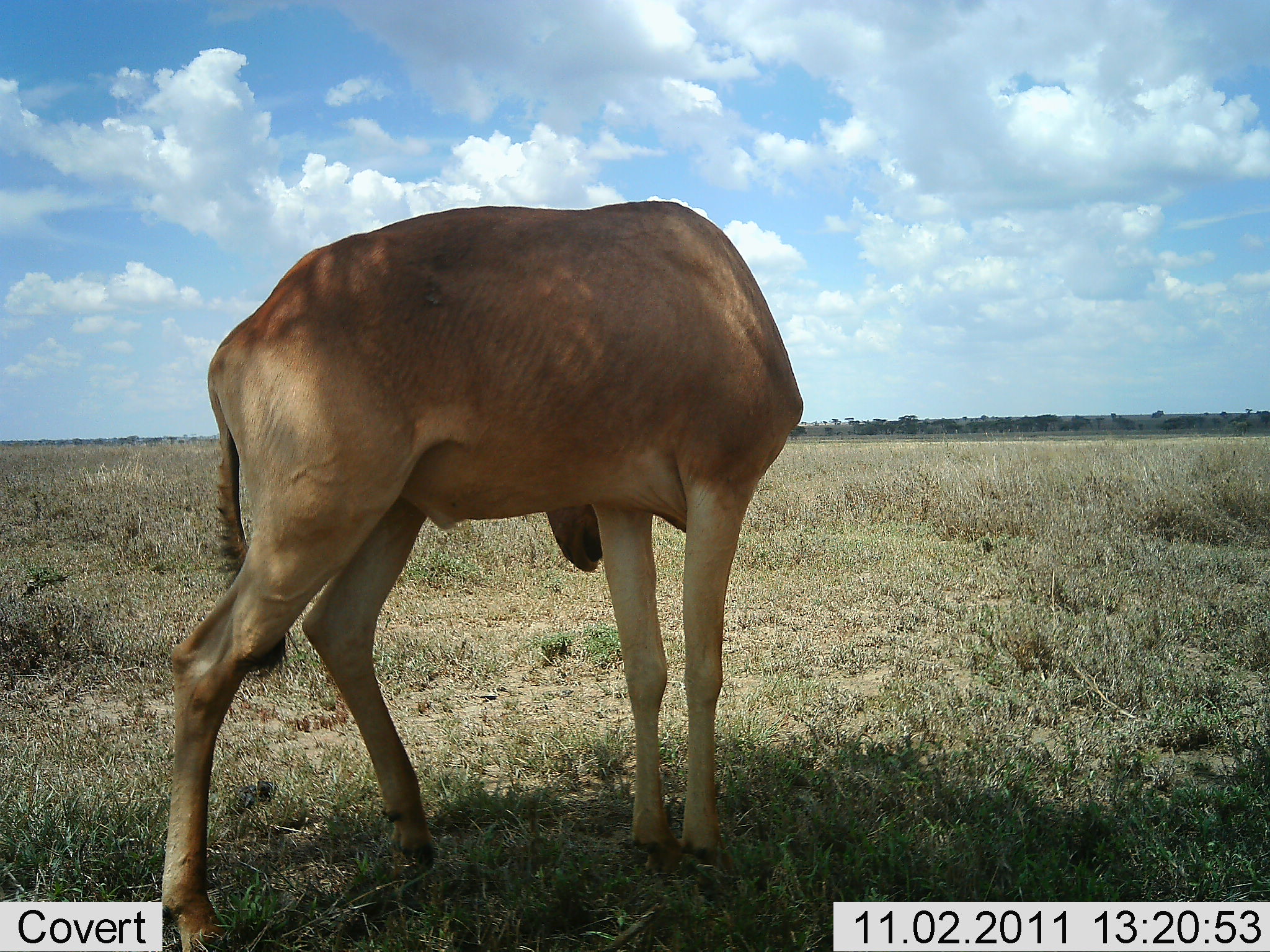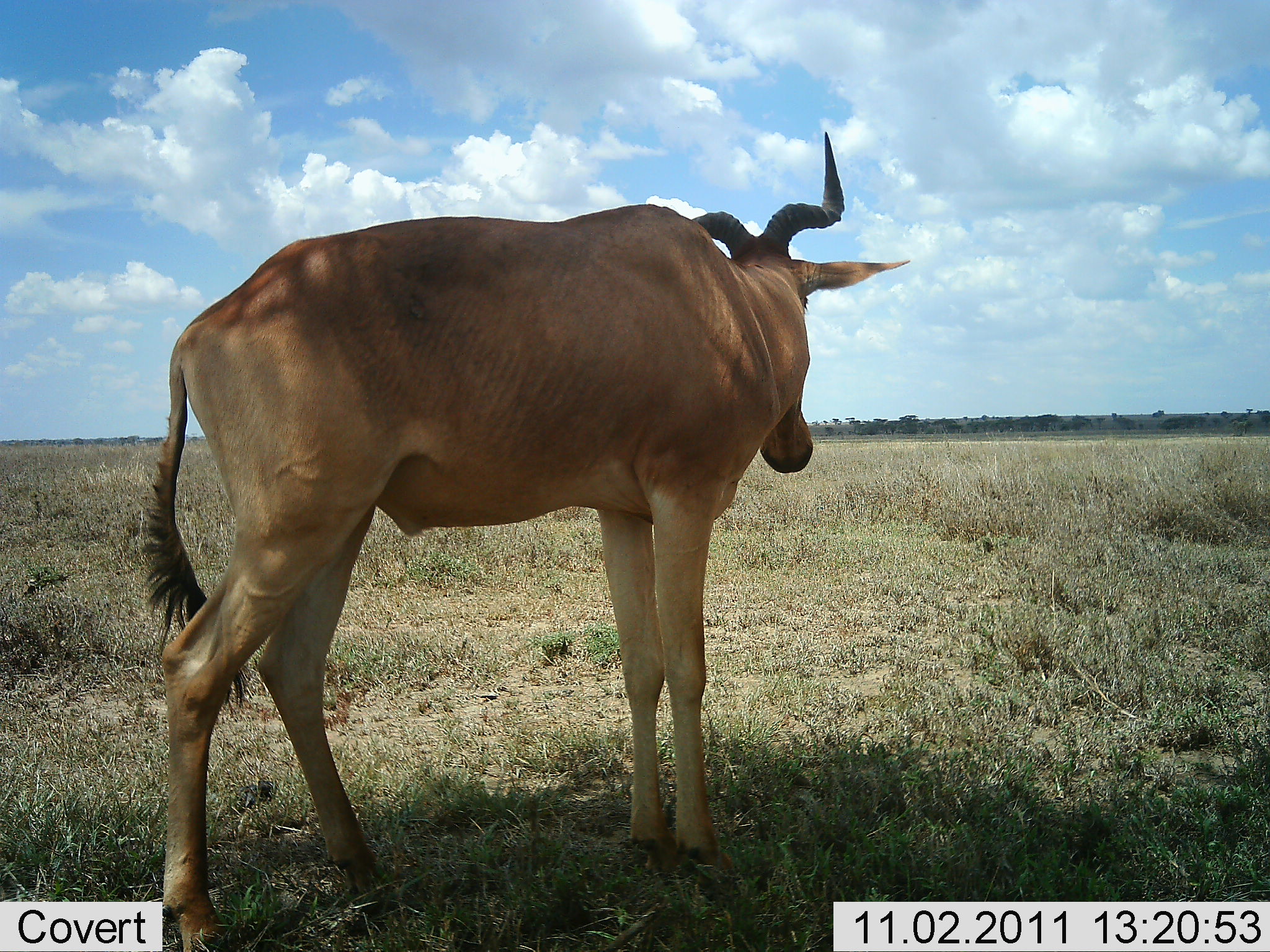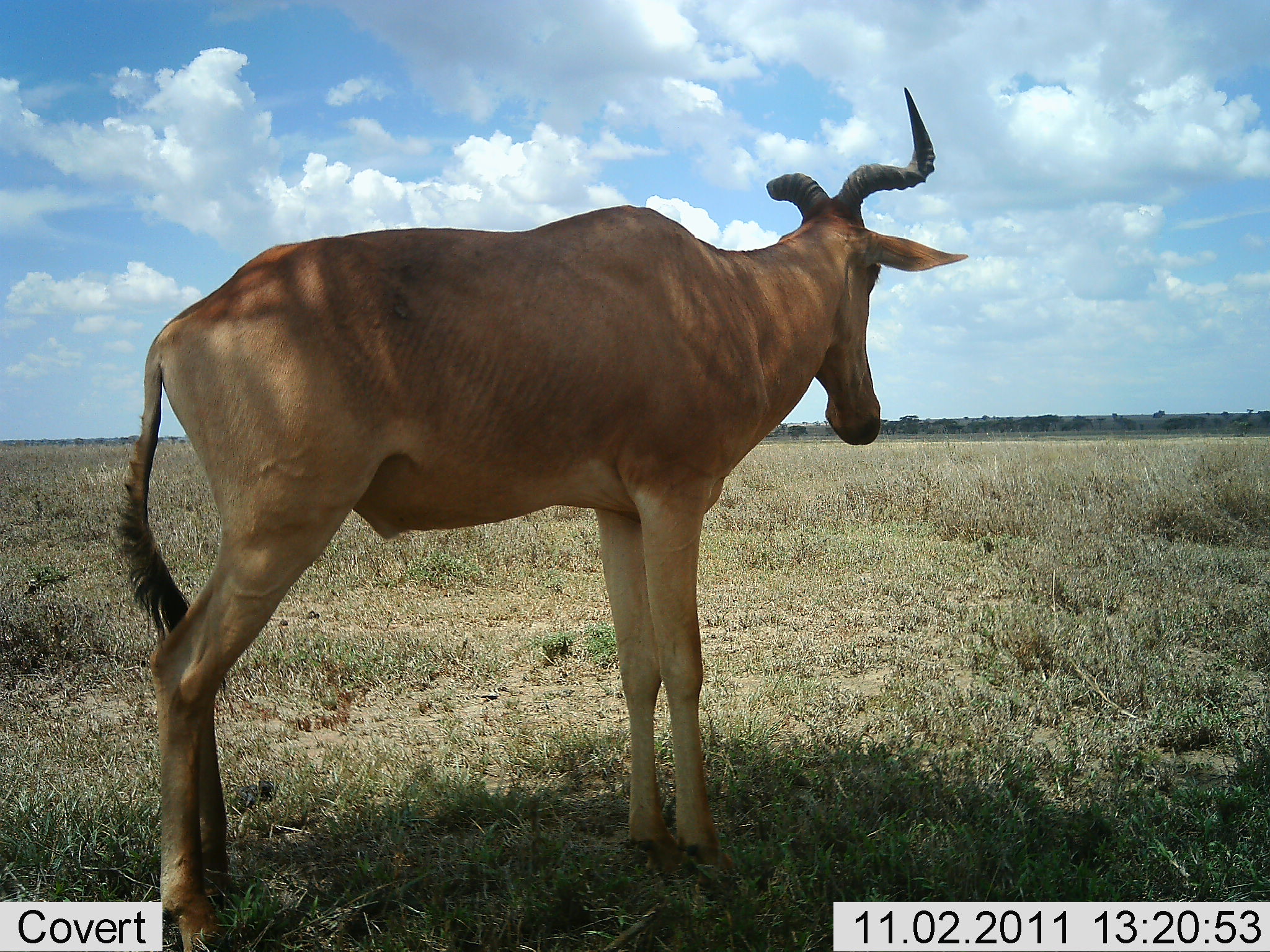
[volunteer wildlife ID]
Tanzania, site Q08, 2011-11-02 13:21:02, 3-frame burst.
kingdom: Animalia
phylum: Chordata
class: Mammalia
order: Artiodactyla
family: Bovidae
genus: Alcelaphus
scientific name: Alcelaphus buselaphus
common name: hartebeest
Hartebeest (Alcelaphus buselaphus), count 1. Behavior (volunteer vote fractions): standing 100%, resting 0%, moving 0%, interacting 0%. Young present (vote fraction): 0%. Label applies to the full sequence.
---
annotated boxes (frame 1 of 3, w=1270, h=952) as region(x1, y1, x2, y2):
animal: region(160, 200, 803, 952)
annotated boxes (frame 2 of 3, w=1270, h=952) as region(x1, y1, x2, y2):
animal: region(137, 131, 912, 952)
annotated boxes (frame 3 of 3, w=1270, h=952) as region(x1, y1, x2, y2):
animal: region(116, 86, 968, 952)